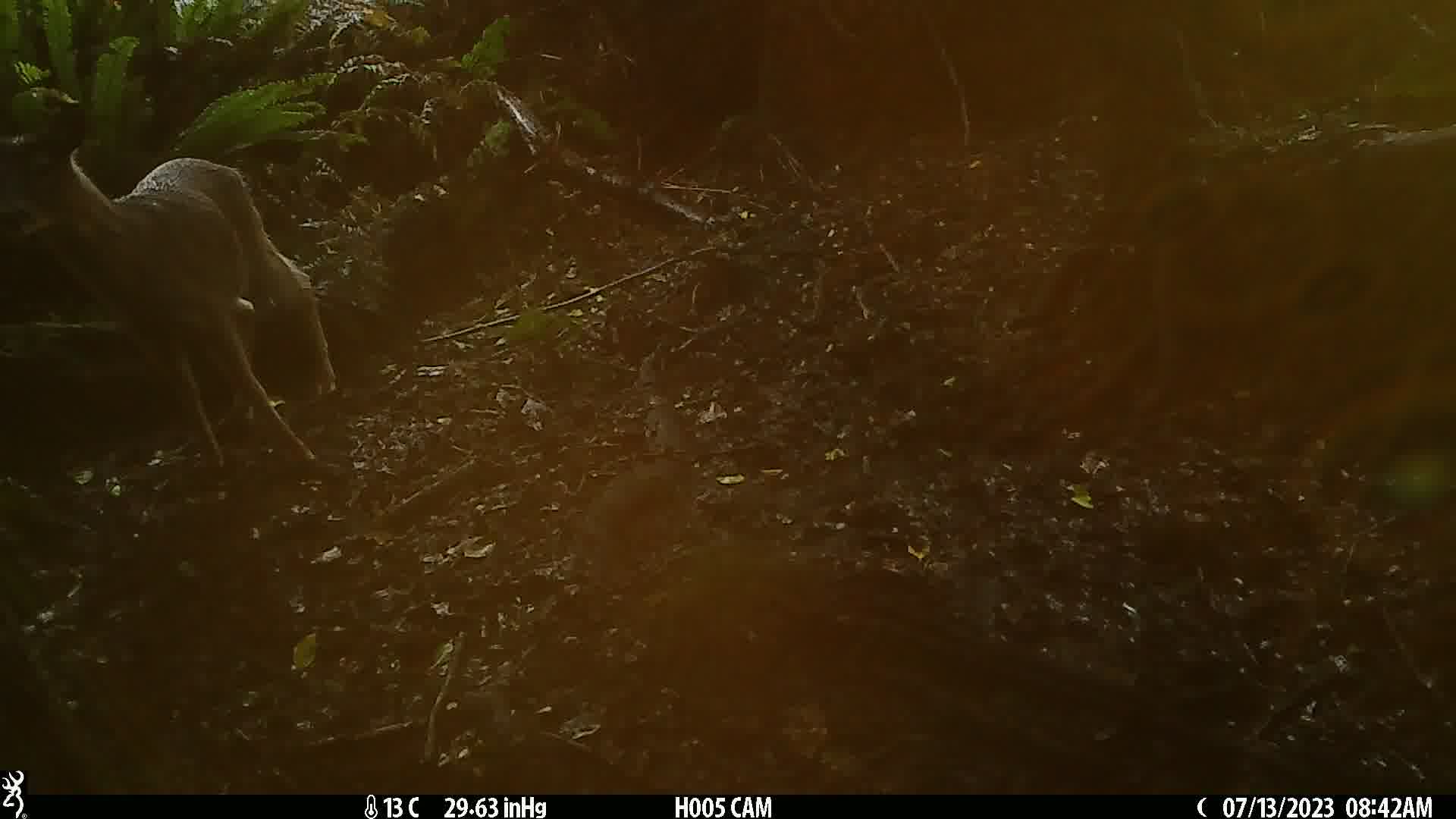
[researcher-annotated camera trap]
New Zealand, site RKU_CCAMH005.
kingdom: Animalia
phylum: Chordata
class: Mammalia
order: Artiodactyla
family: Cervidae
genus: Odocoileus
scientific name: Odocoileus virginianus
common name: white-tailed deer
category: white tailed deer